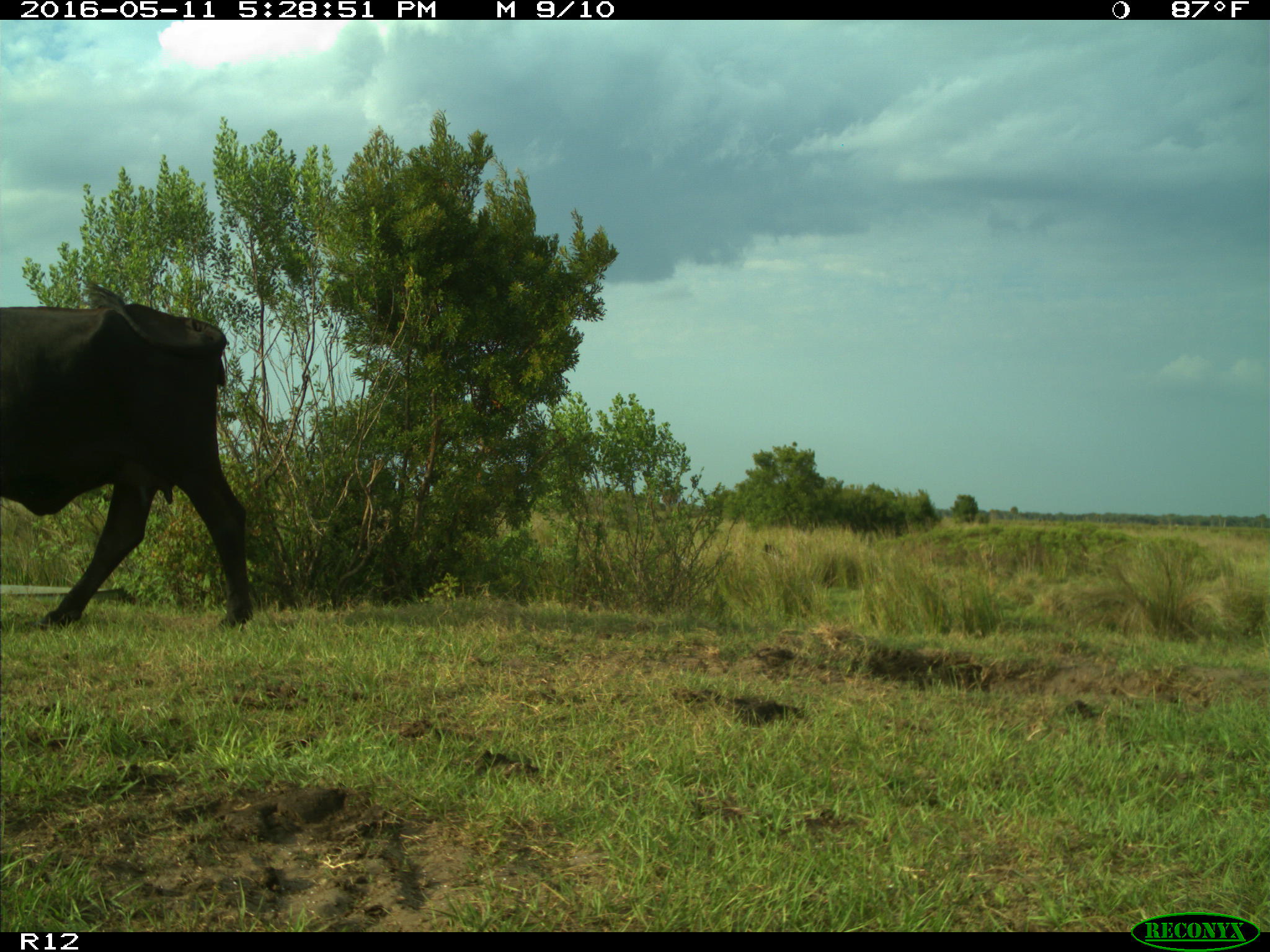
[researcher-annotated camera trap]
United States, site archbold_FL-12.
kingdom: Animalia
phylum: Chordata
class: Mammalia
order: Artiodactyla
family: Bovidae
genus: Bos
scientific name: Bos taurus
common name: domestic cow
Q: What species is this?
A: Bos taurus (domestic cow).